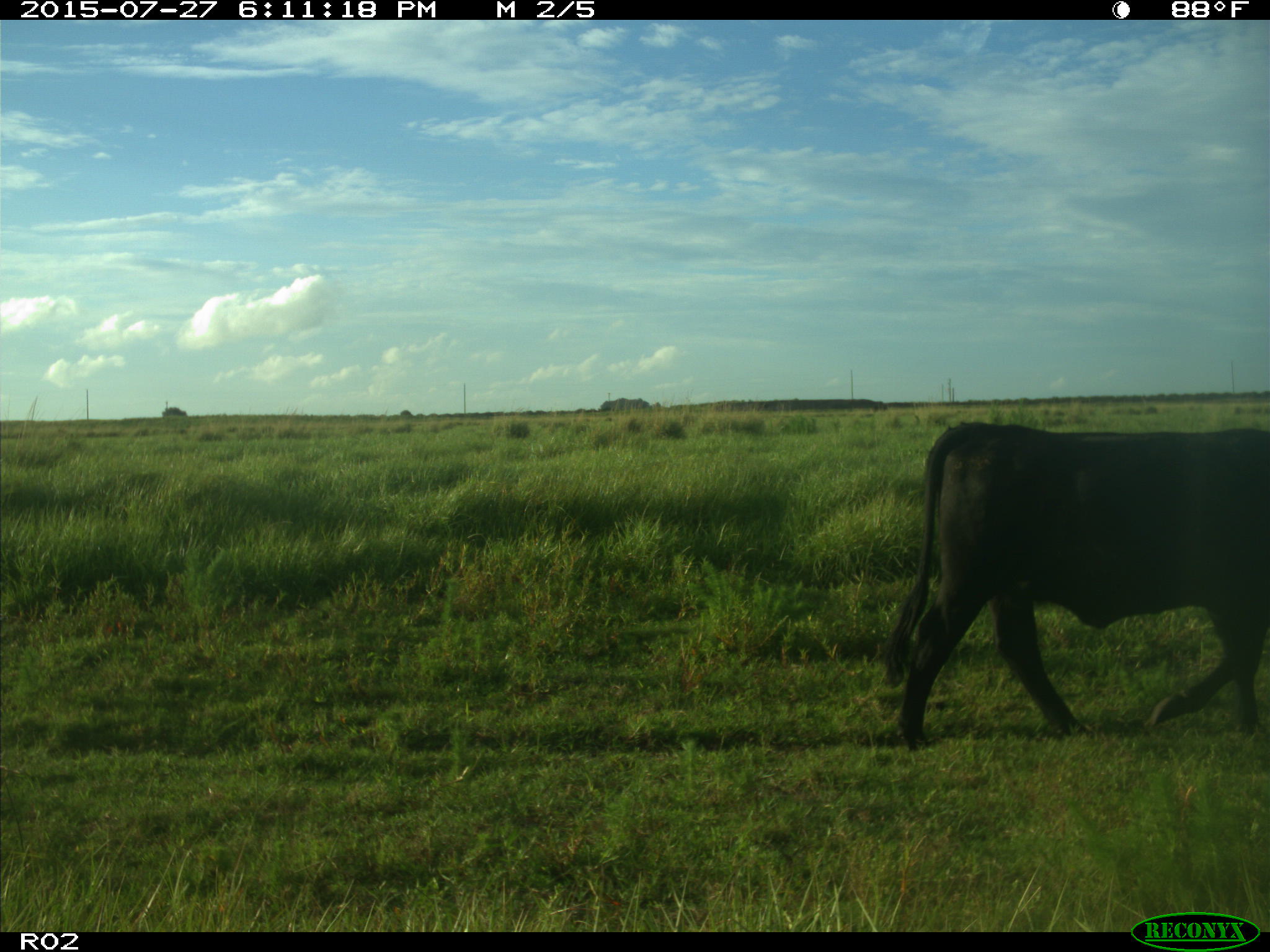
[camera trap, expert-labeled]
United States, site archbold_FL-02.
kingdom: Animalia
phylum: Chordata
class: Mammalia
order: Artiodactyla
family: Bovidae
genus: Bos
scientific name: Bos taurus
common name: domestic cow